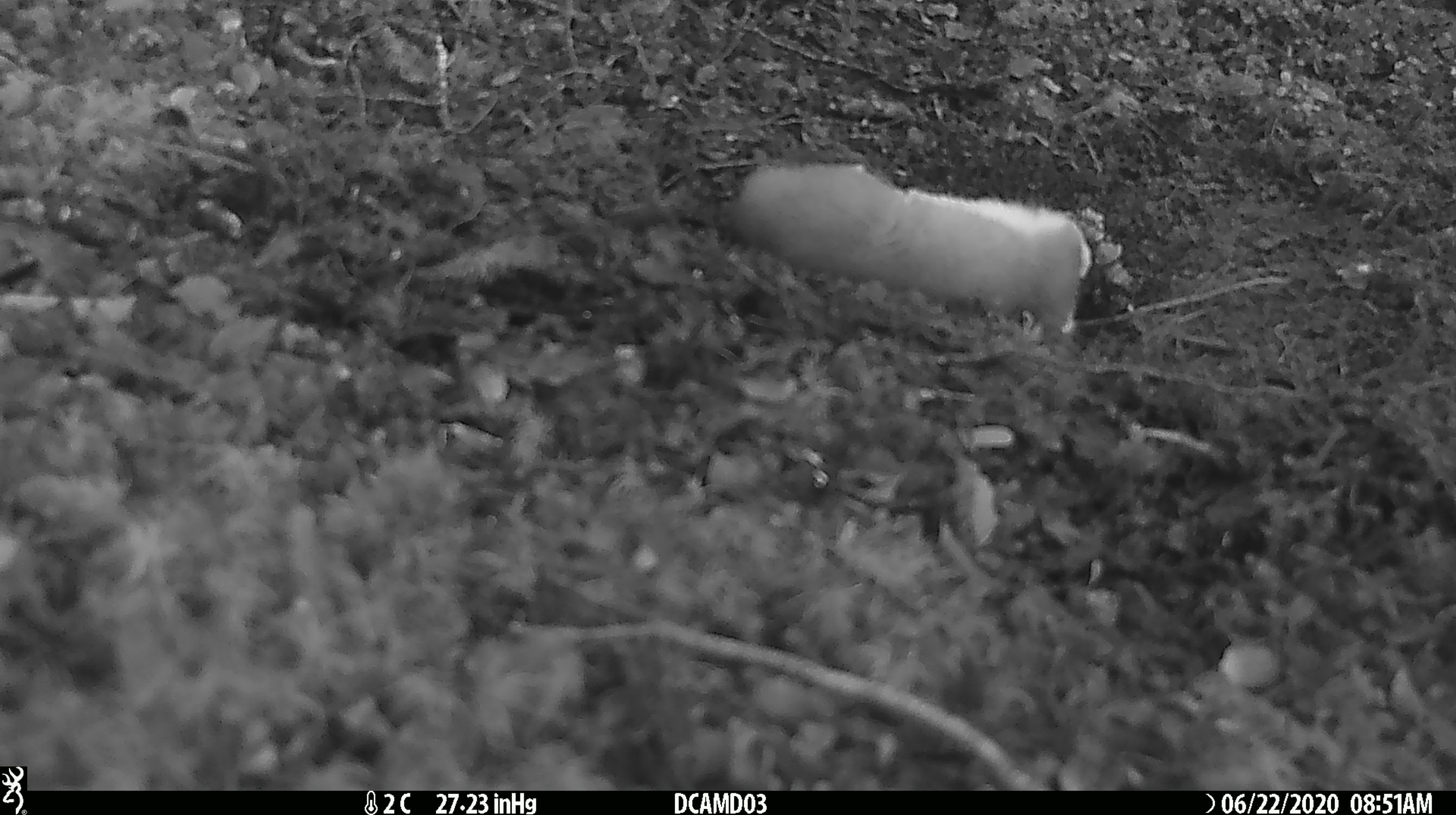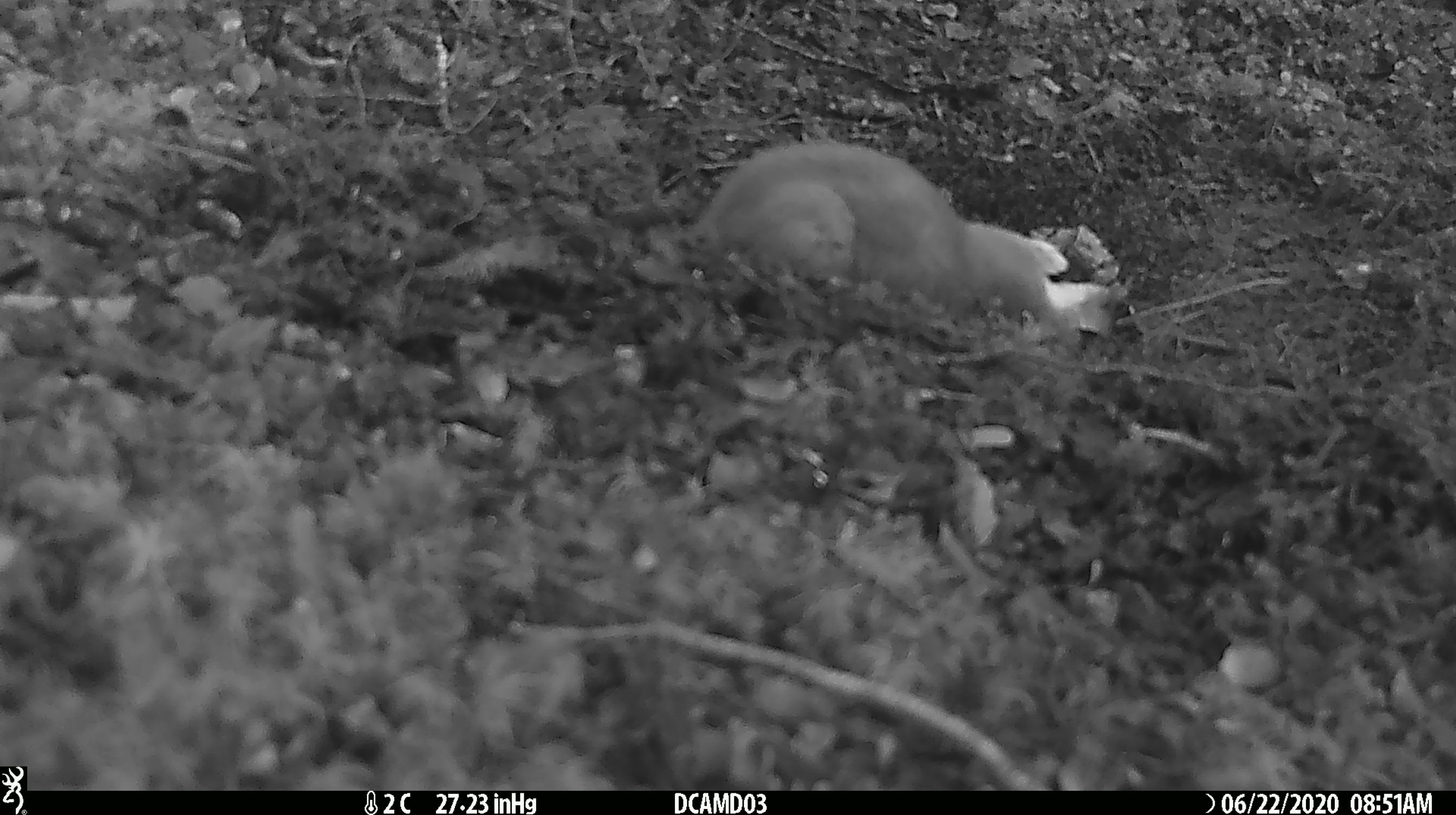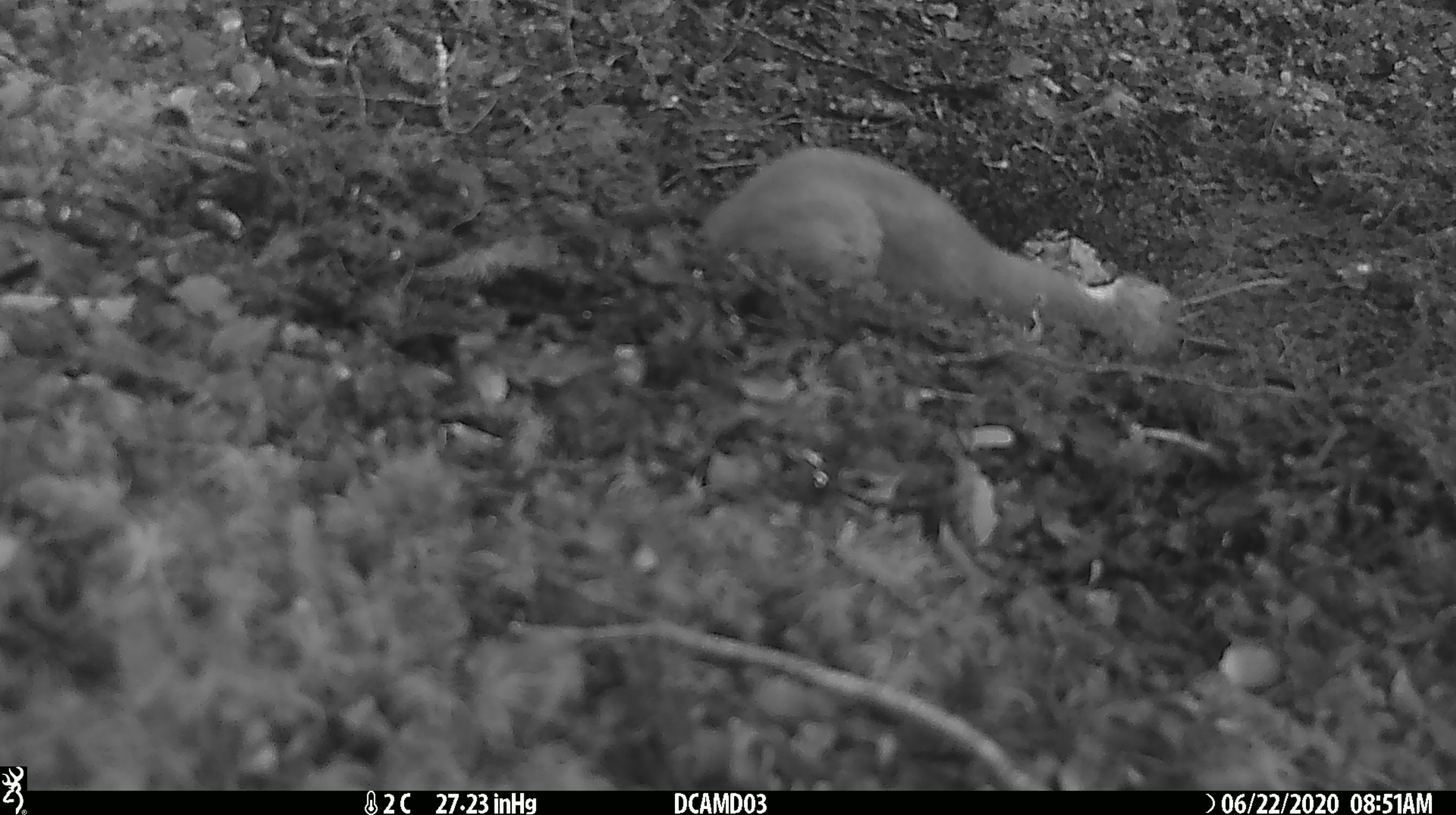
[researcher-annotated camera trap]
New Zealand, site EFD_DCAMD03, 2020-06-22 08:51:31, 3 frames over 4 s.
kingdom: Animalia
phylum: Chordata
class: Mammalia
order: Carnivora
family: Mustelidae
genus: Mustela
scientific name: Mustela erminea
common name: stoat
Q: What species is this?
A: Stoat (Mustela erminea).